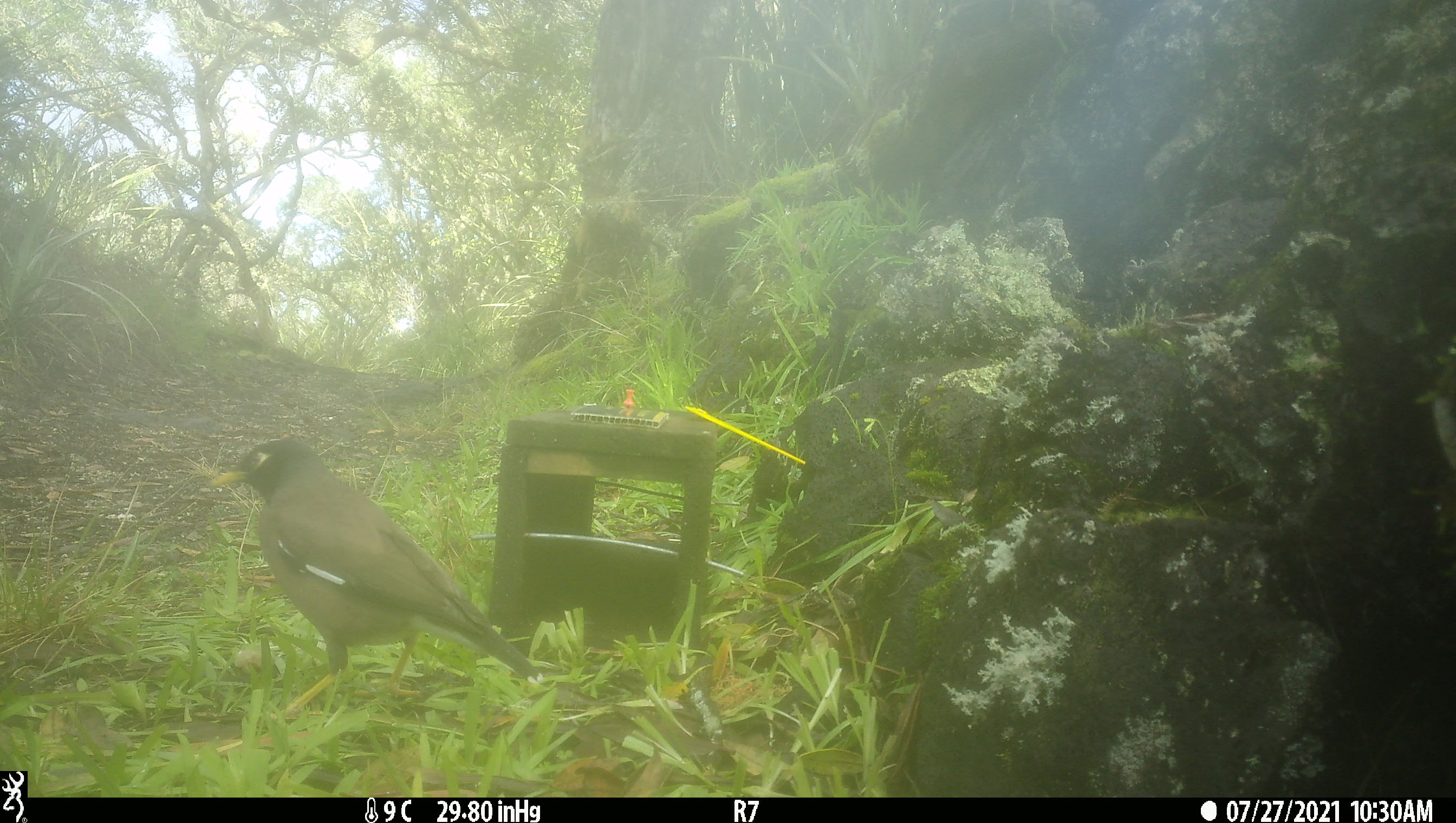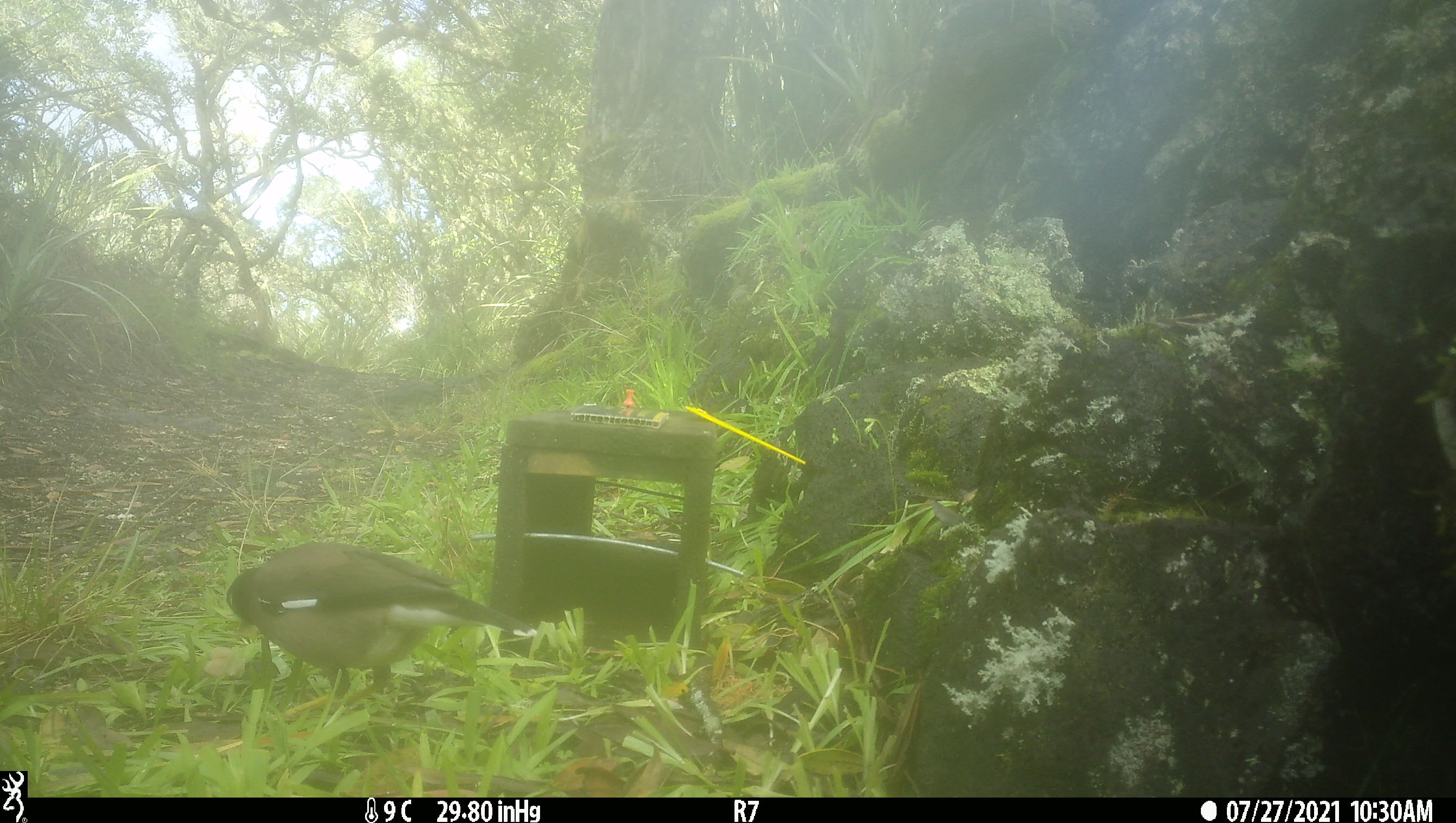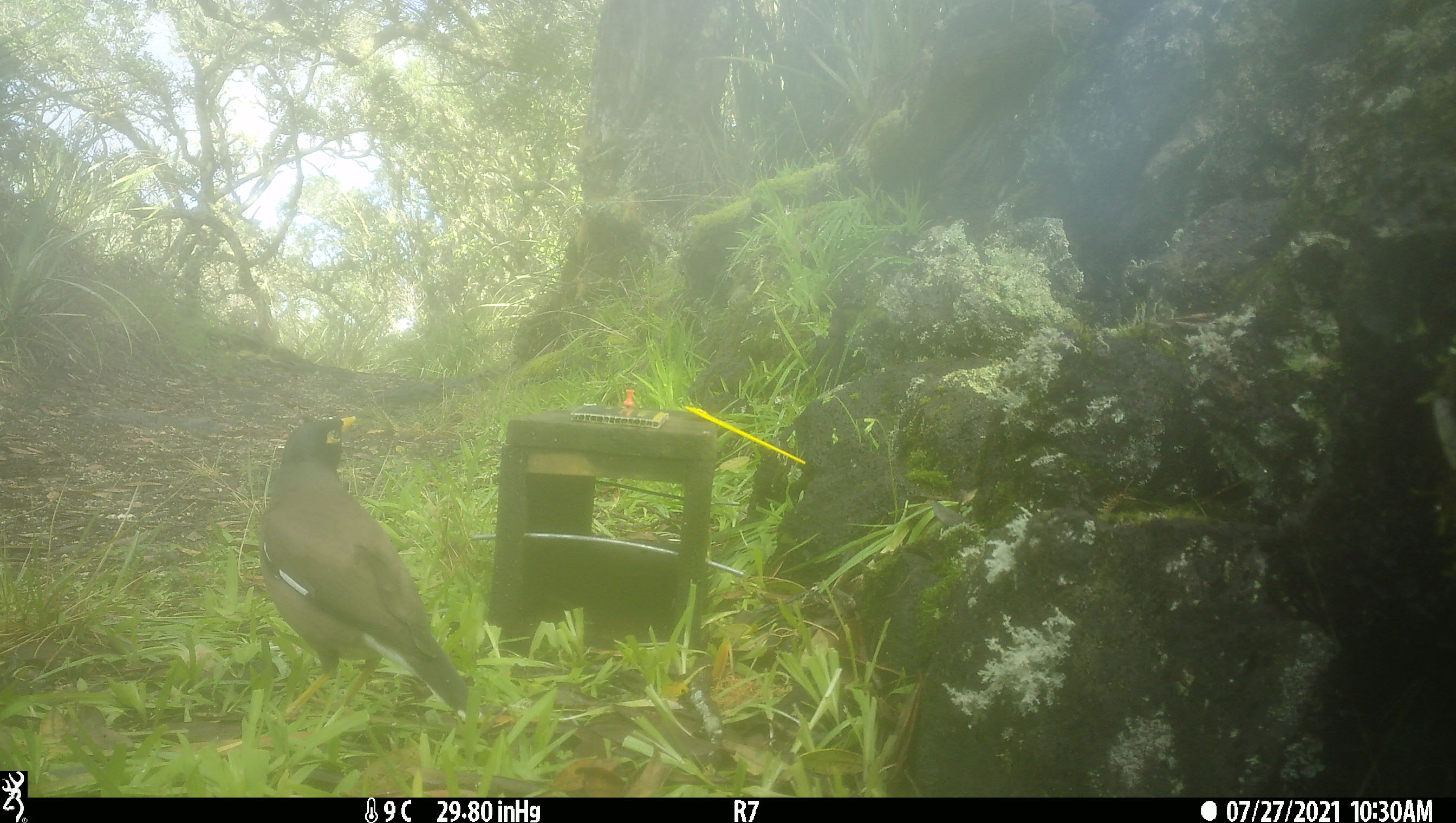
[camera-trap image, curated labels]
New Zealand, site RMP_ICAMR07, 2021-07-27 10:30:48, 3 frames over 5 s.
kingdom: Animalia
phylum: Chordata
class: Aves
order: Passeriformes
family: Sturnidae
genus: Acridotheres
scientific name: Acridotheres tristis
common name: common myna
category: myna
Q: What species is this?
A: Myna (common myna) (Acridotheres tristis).